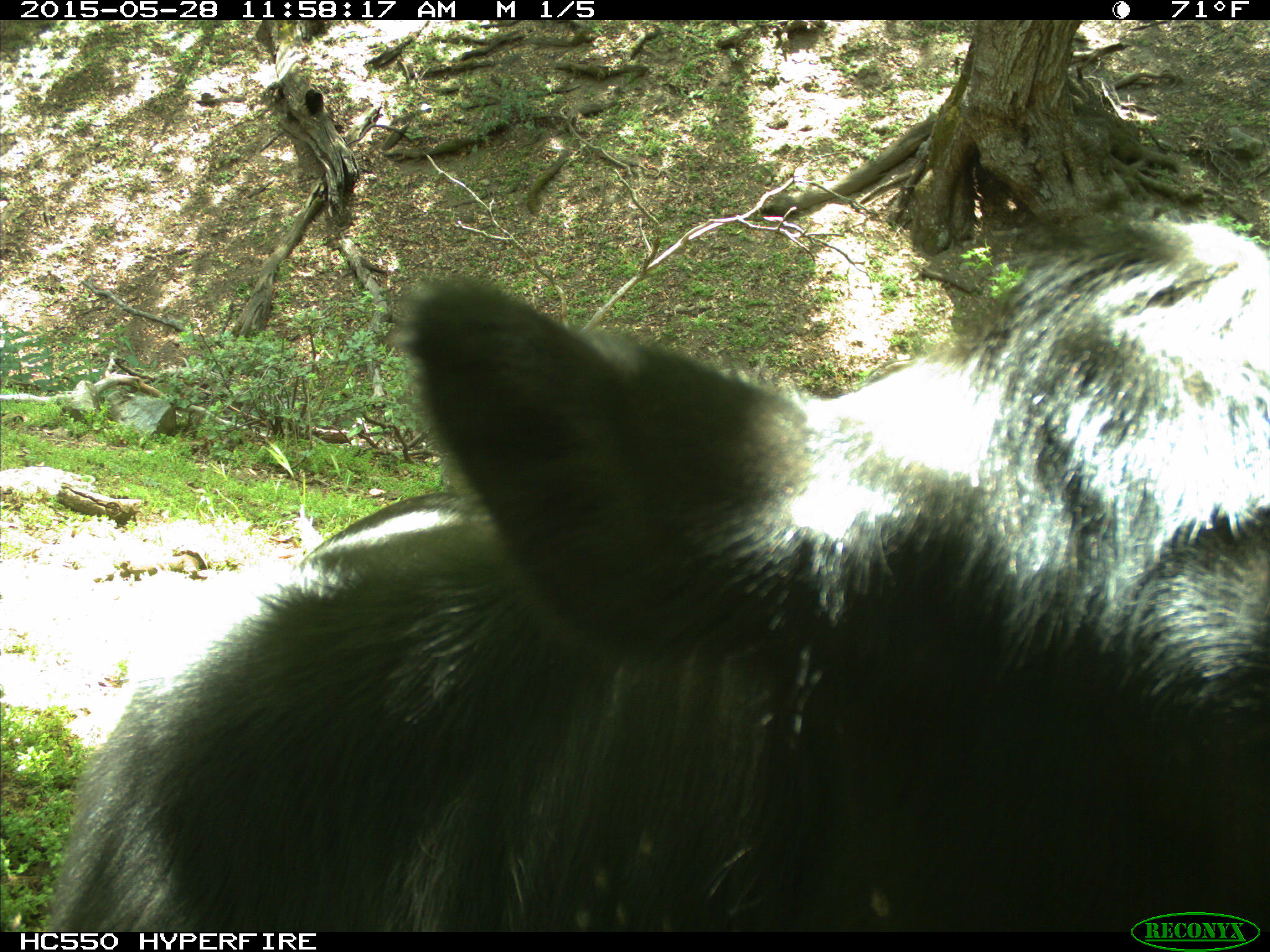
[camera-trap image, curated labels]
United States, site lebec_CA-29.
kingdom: Animalia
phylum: Chordata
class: Mammalia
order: Artiodactyla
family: Bovidae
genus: Bos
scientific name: Bos taurus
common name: domestic cow